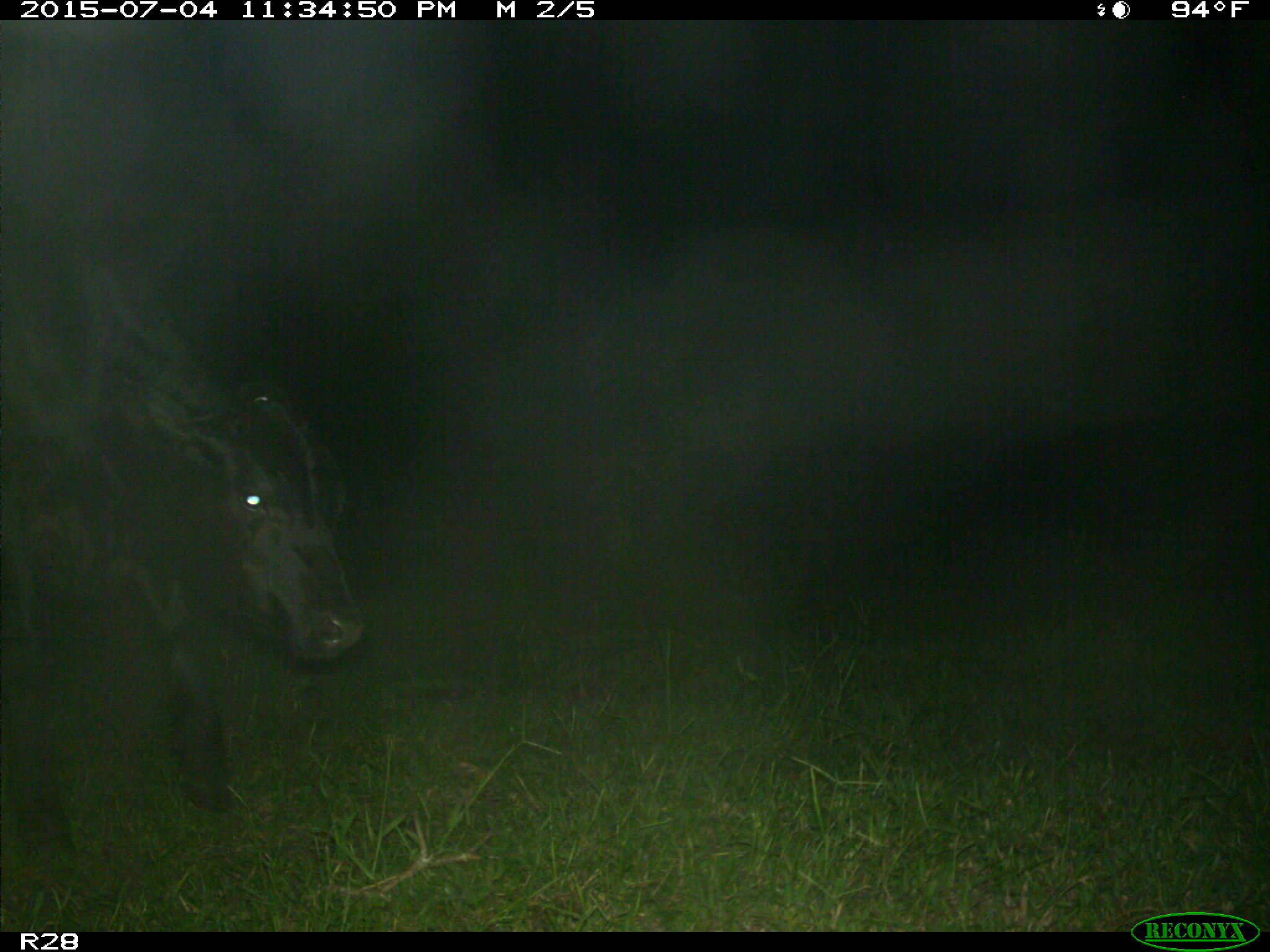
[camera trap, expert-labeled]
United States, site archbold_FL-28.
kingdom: Animalia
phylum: Chordata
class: Mammalia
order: Artiodactyla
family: Bovidae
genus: Bos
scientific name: Bos taurus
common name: domestic cow